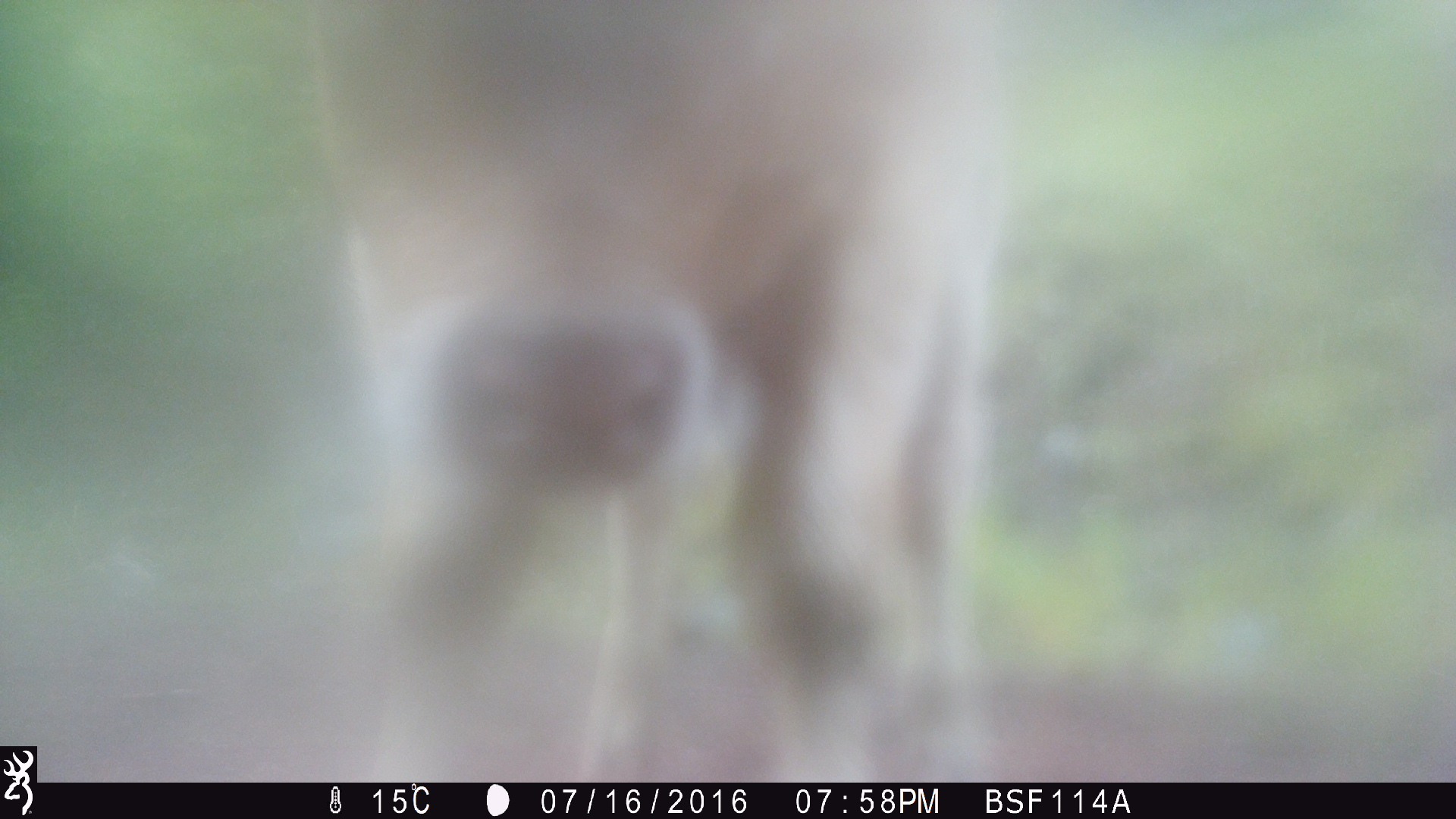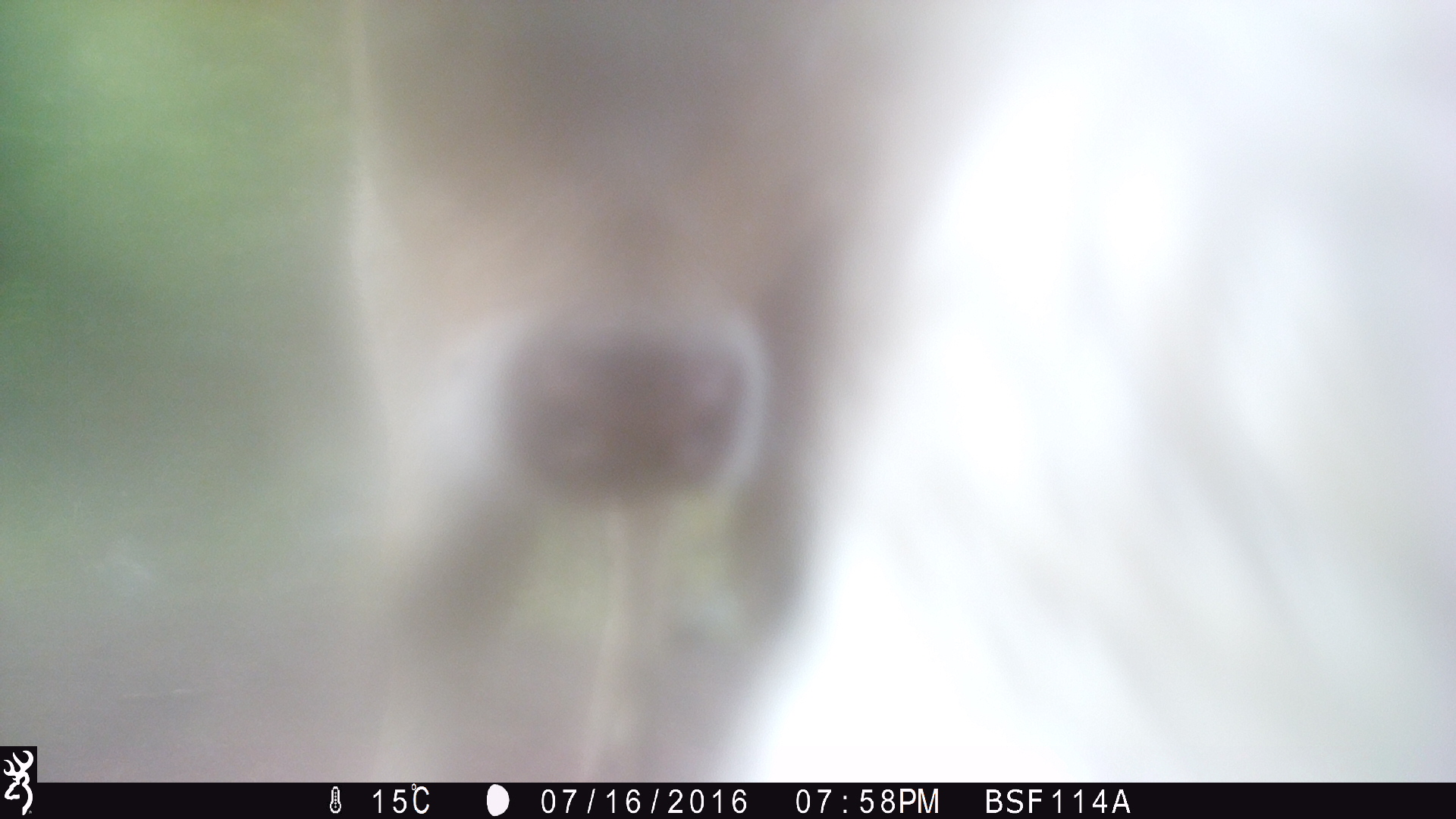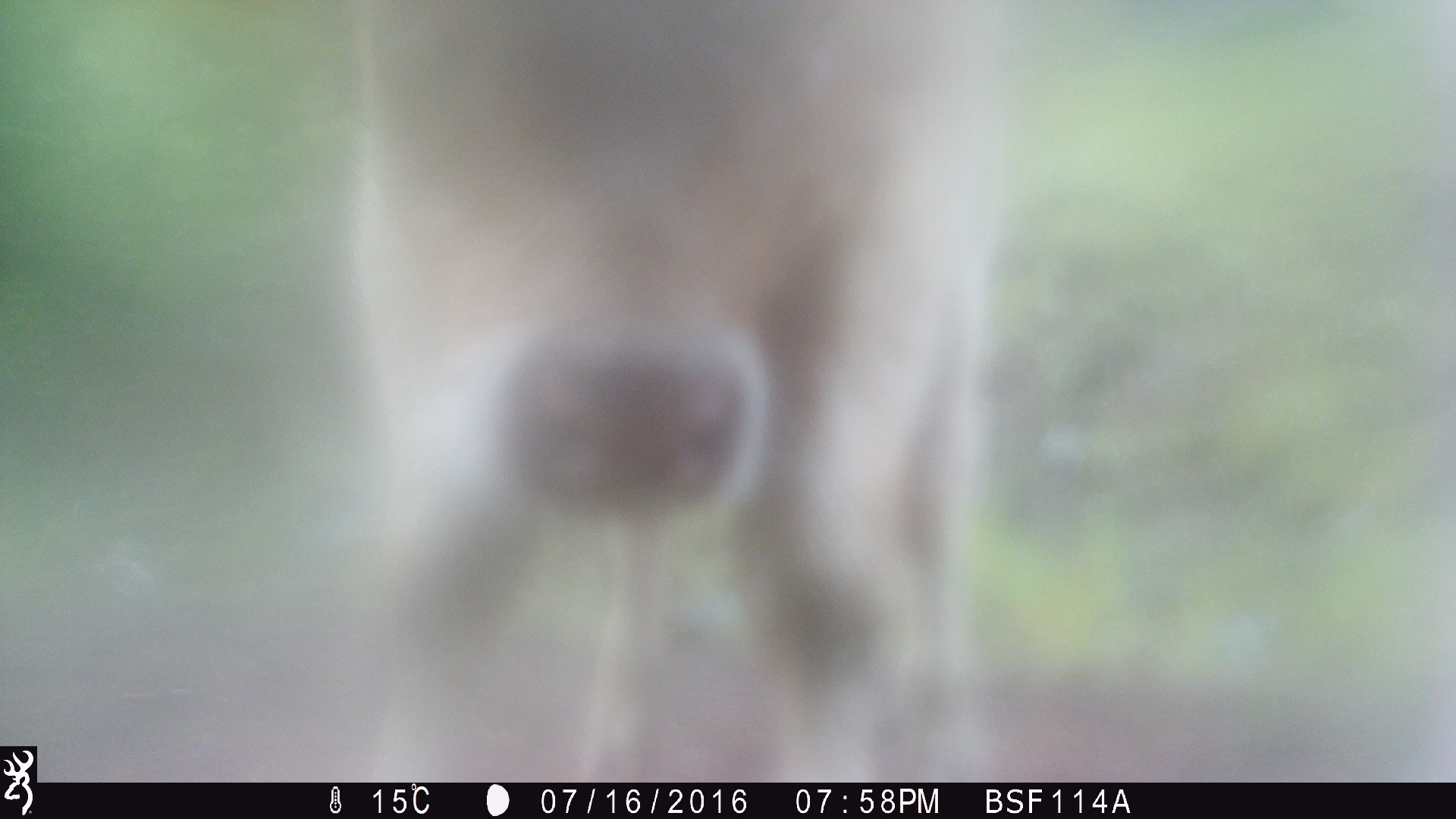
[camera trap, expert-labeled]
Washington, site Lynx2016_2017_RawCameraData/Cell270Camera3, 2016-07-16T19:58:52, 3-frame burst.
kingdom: Animalia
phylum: Chordata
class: Mammalia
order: Artiodactyla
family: Bovidae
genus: Bos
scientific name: Bos taurus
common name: domestic cattle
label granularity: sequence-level